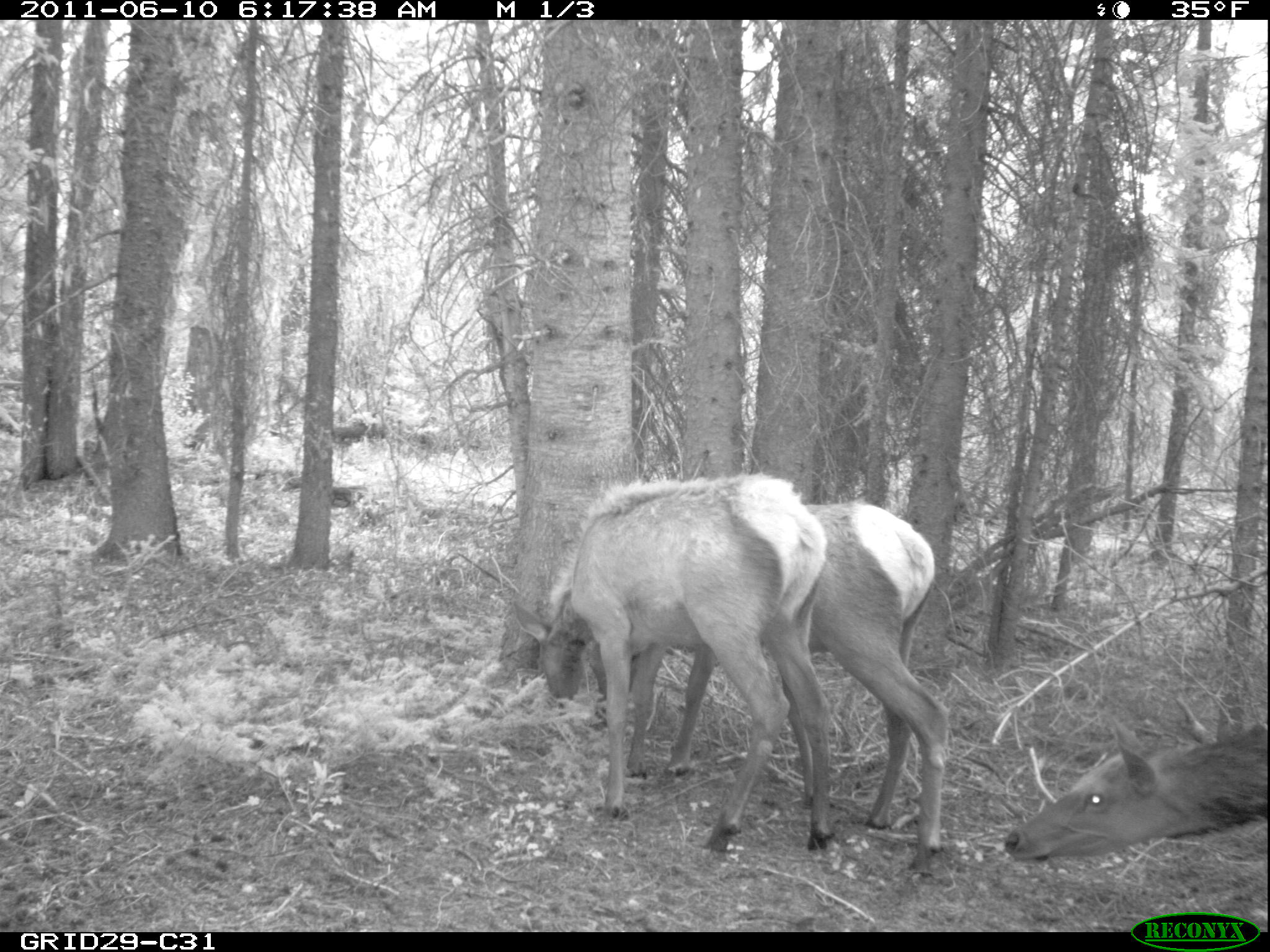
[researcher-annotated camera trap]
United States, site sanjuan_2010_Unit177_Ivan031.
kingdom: Animalia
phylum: Chordata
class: Mammalia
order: Artiodactyla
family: Cervidae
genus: Cervus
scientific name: Cervus elaphus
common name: red deer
Cervus elaphus (red deer).